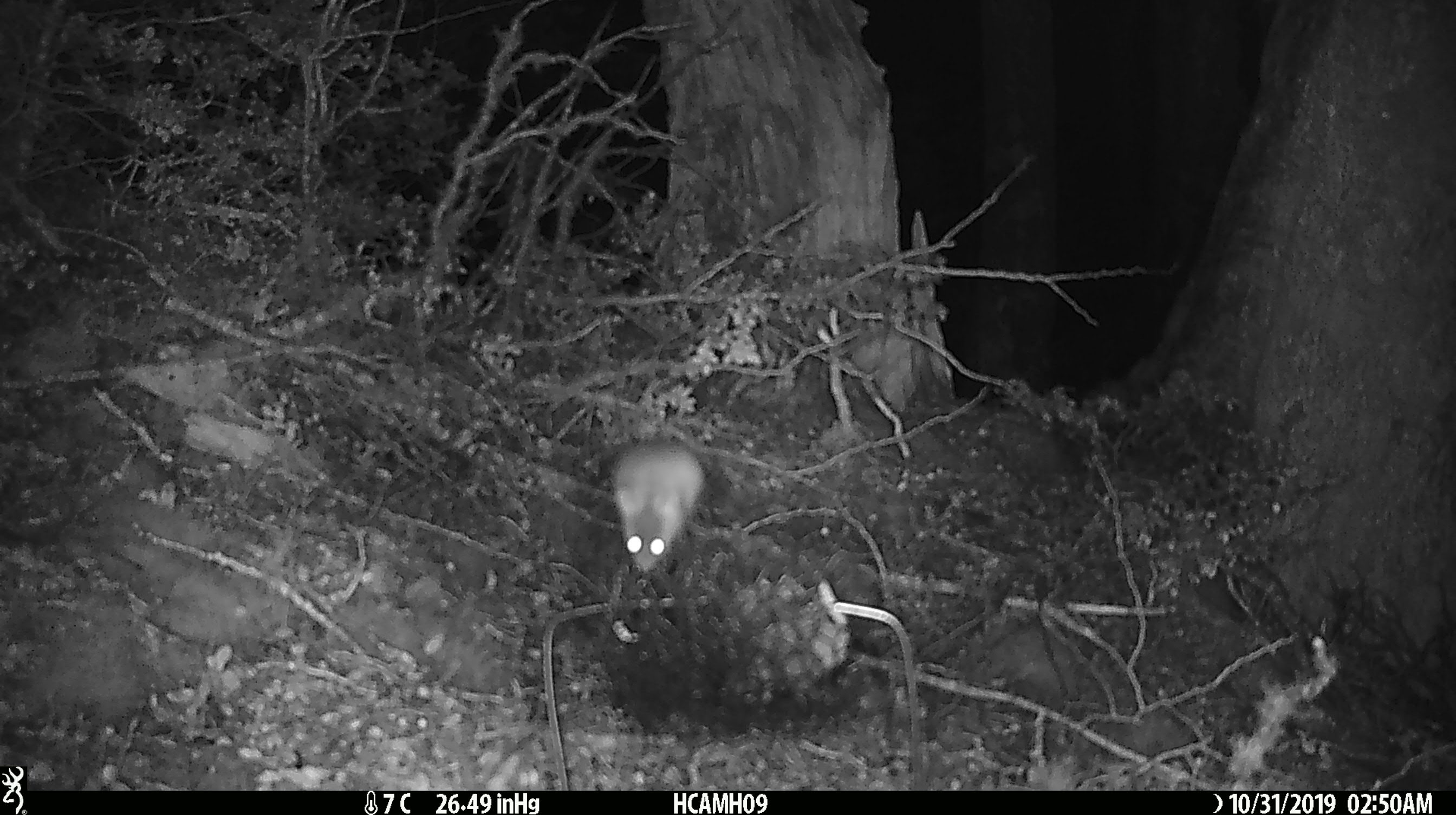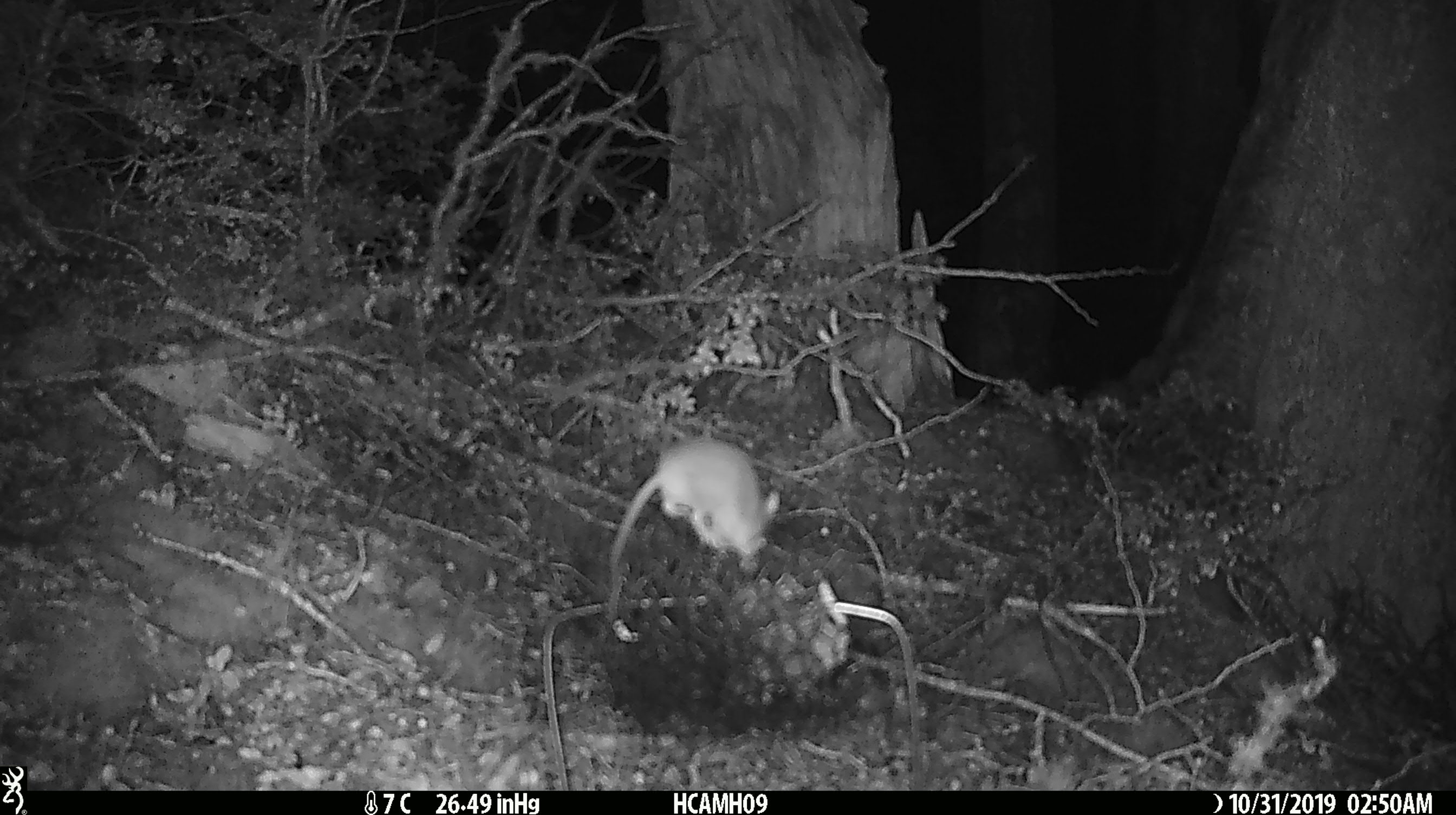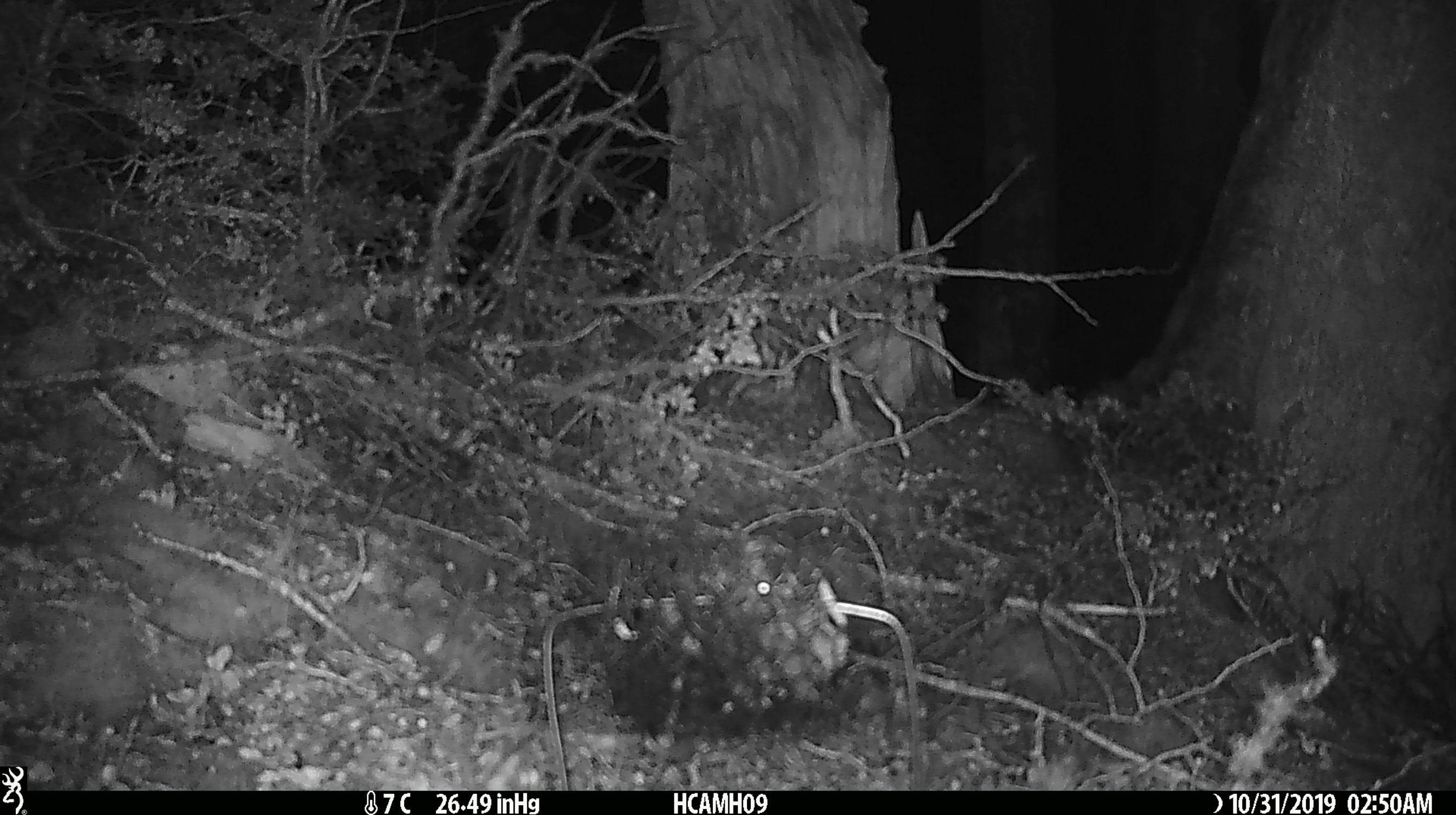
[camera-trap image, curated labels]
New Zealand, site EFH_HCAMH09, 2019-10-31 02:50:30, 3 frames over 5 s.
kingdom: Animalia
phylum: Chordata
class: Mammalia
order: Rodentia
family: Muridae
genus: Mus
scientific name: Mus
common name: mouse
Mouse (Mus).